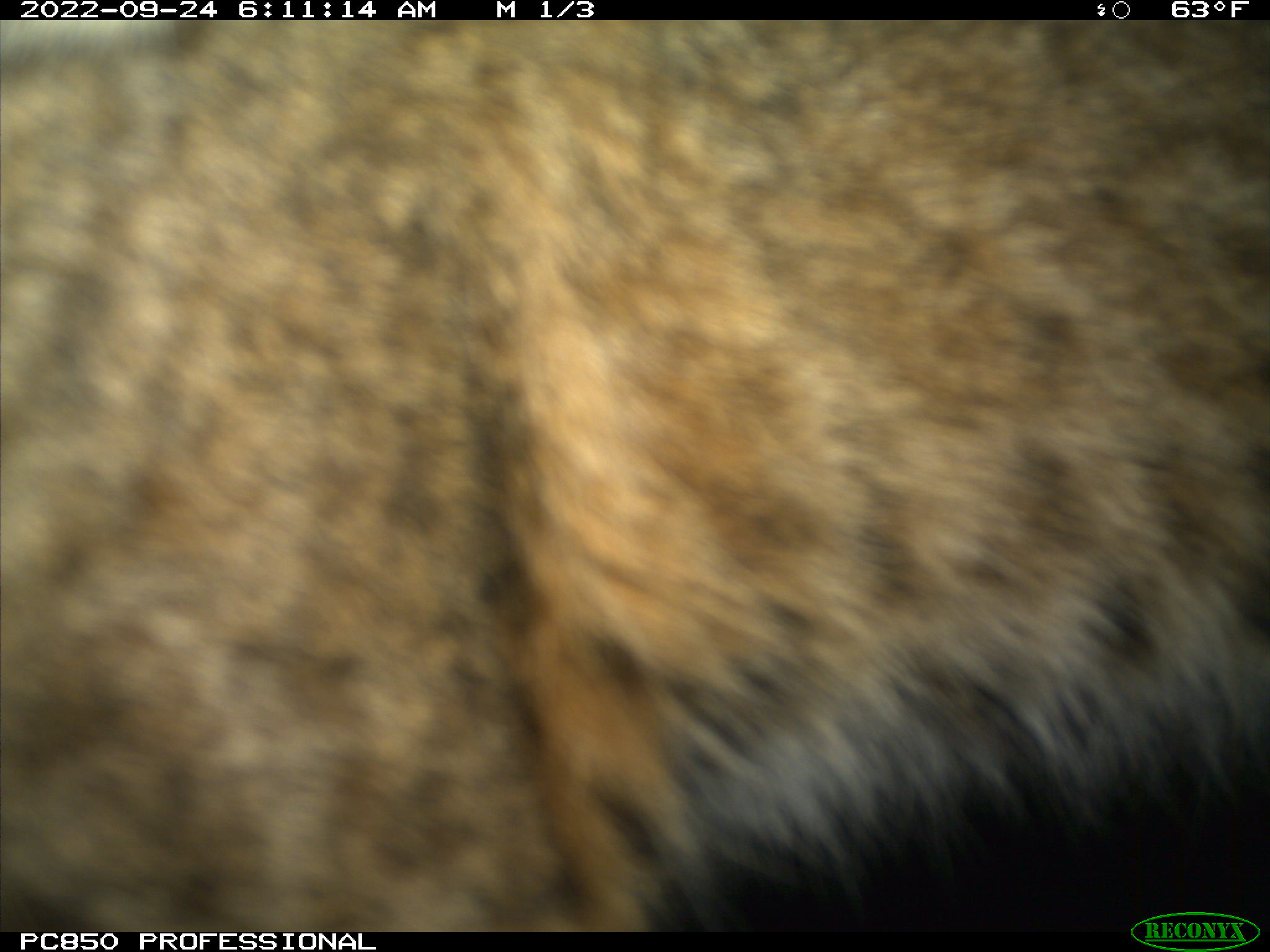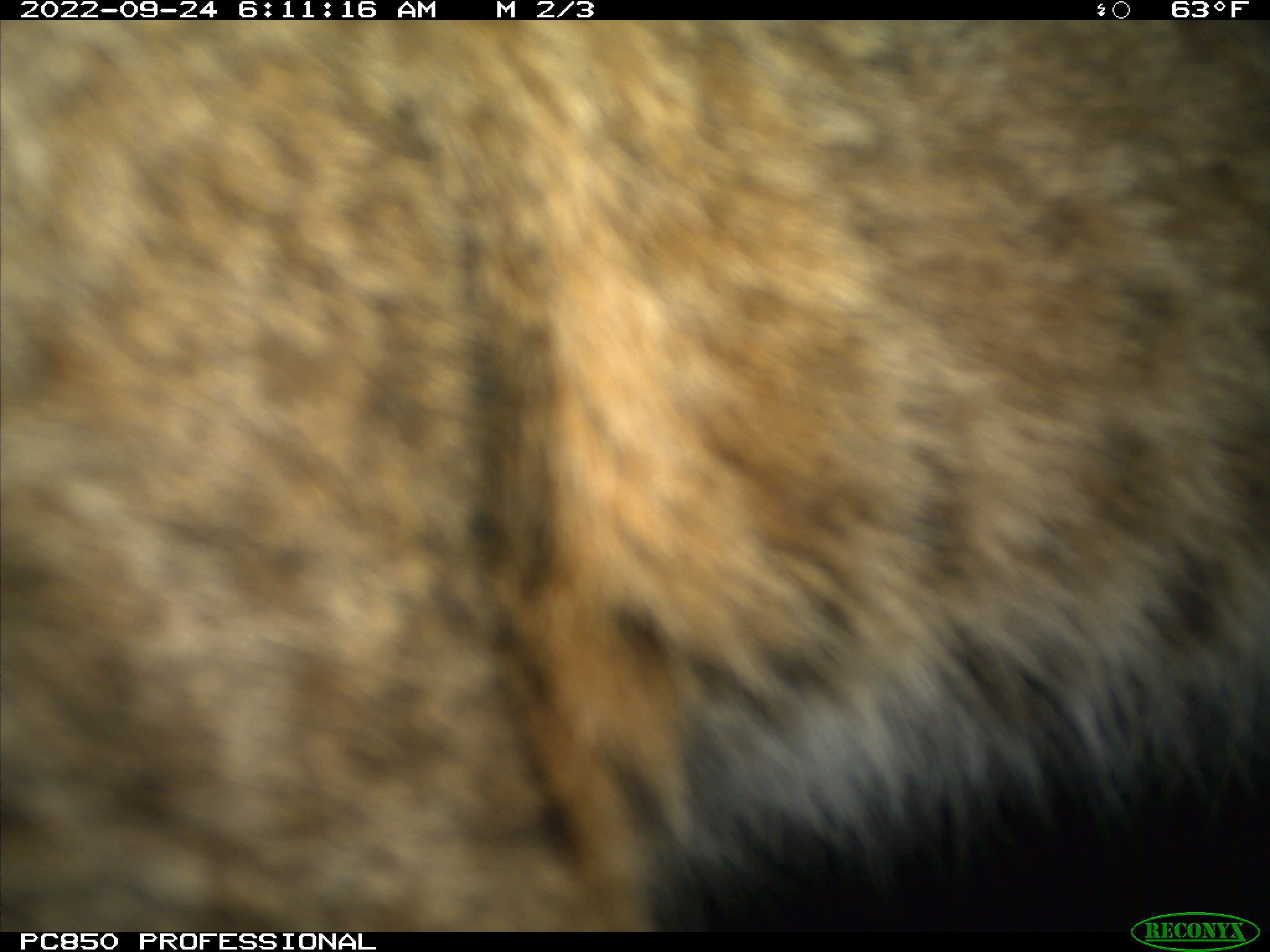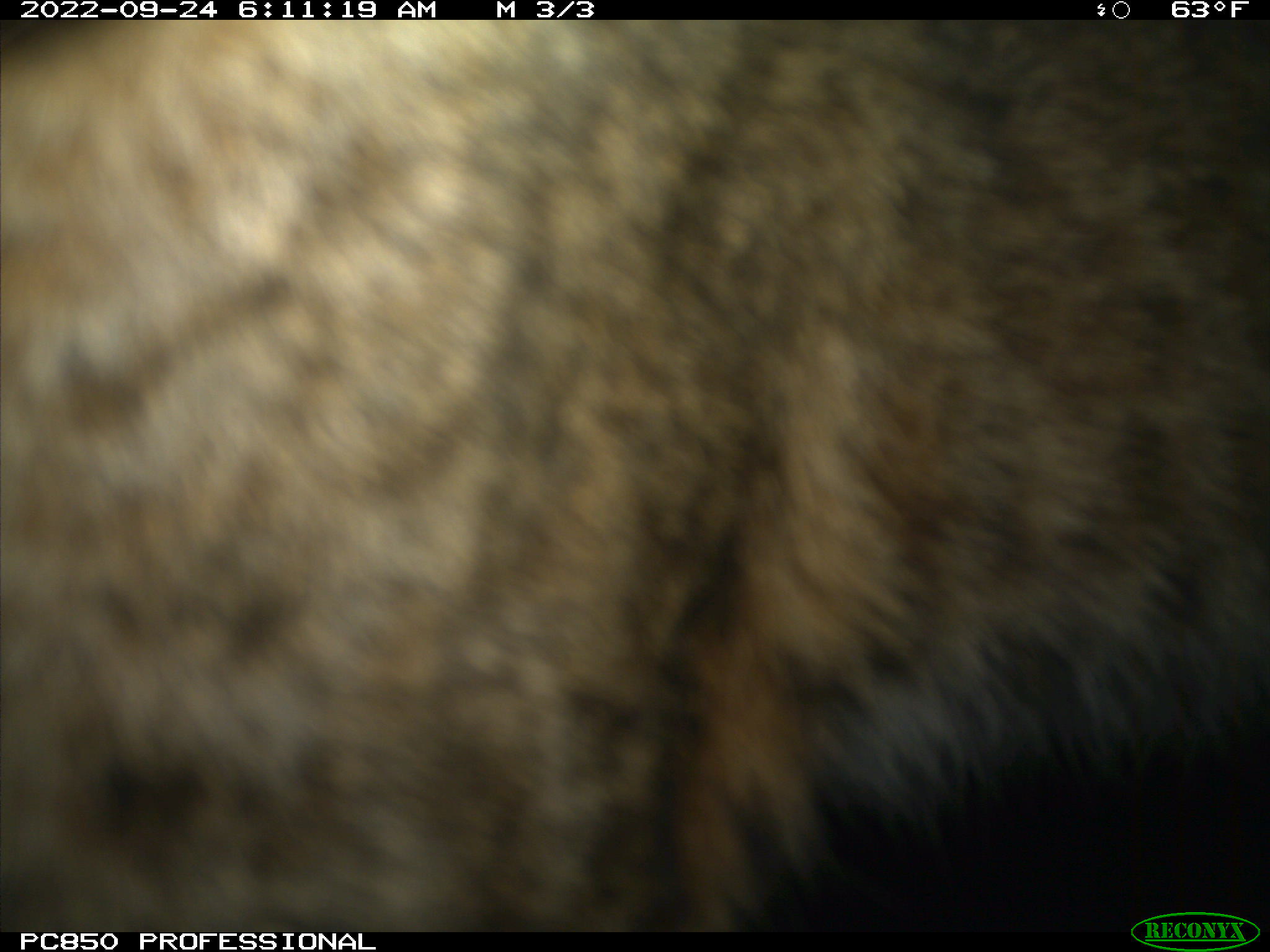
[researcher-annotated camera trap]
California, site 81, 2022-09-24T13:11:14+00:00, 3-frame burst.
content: unidentified animal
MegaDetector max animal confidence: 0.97